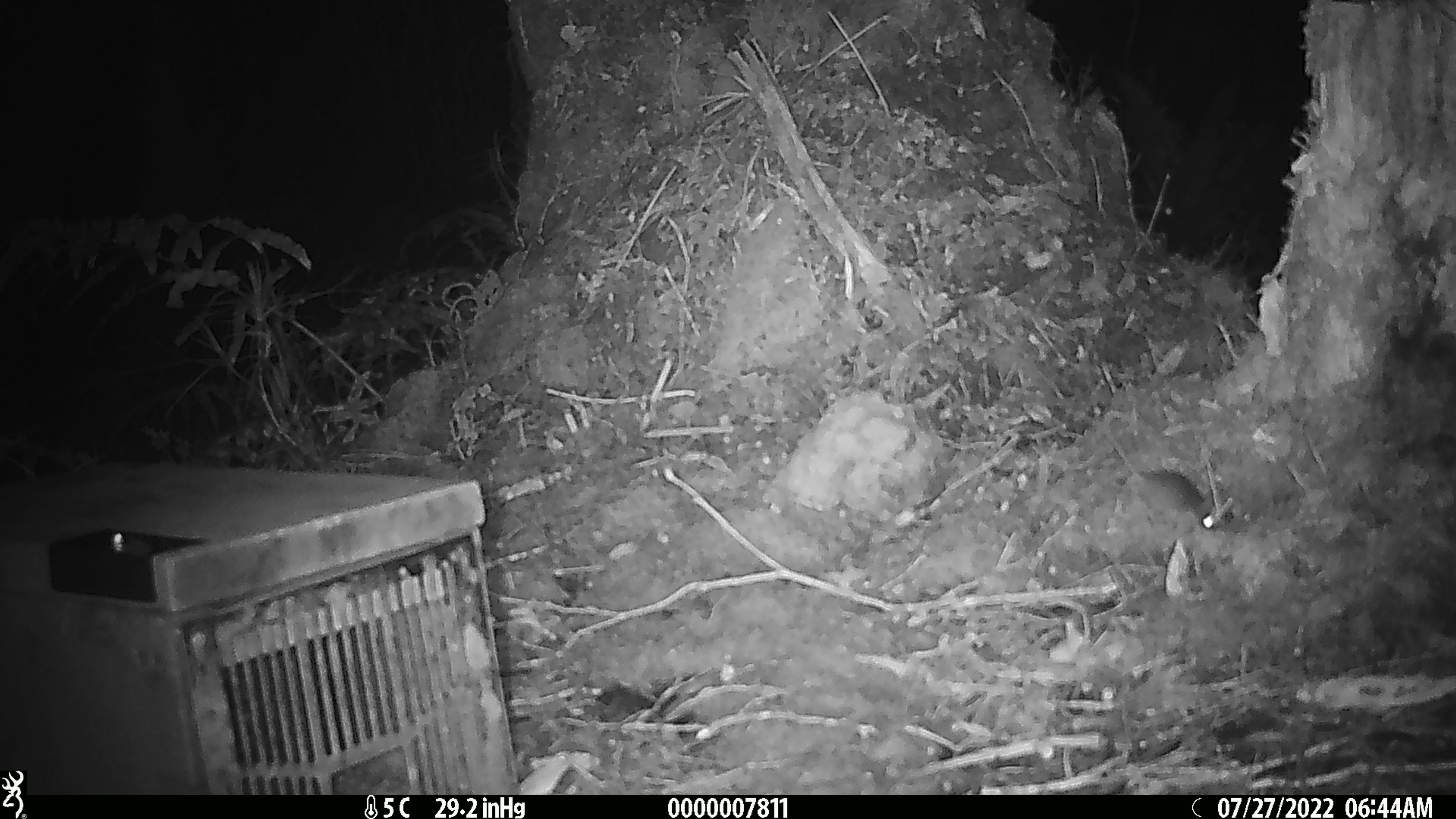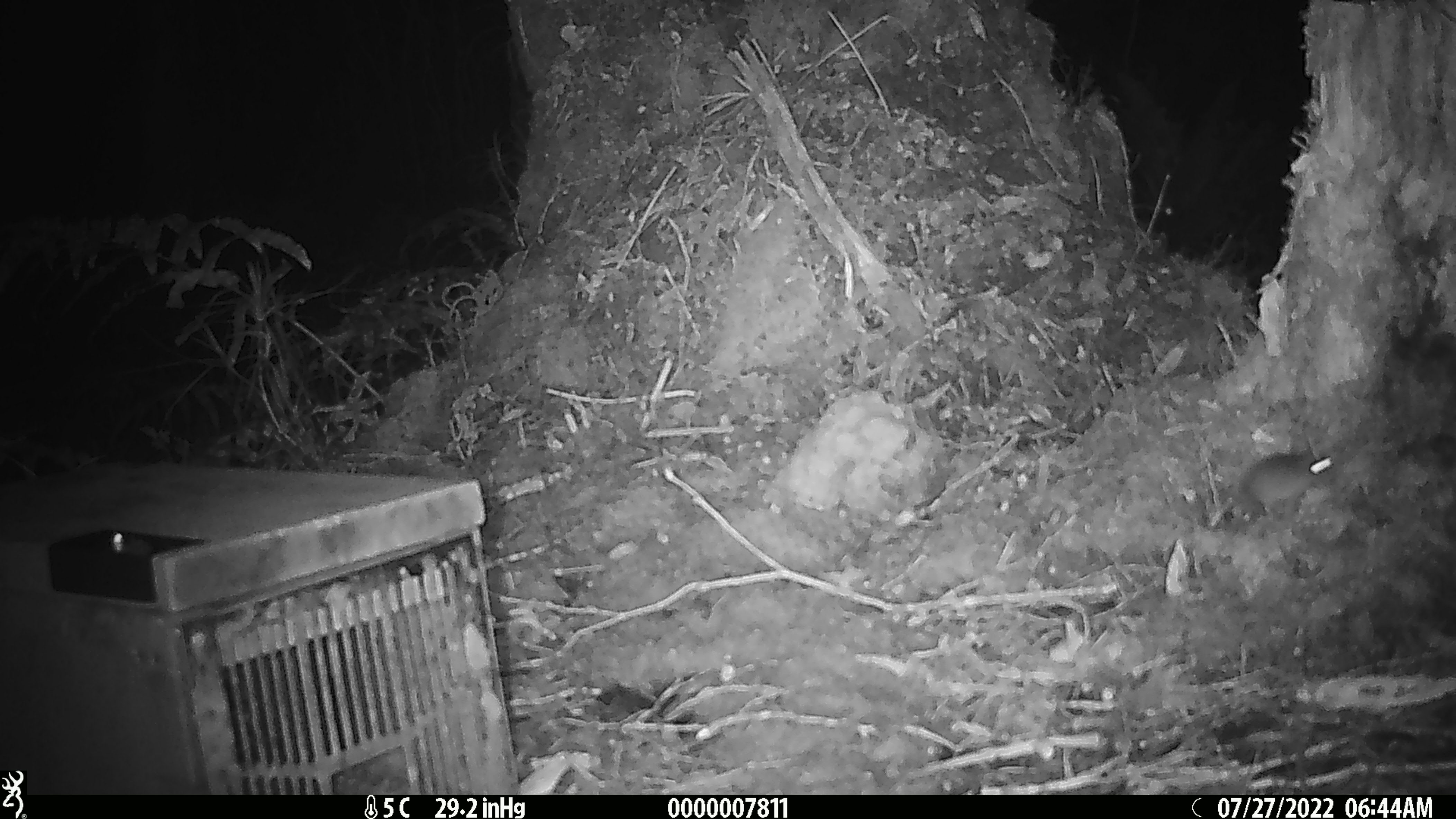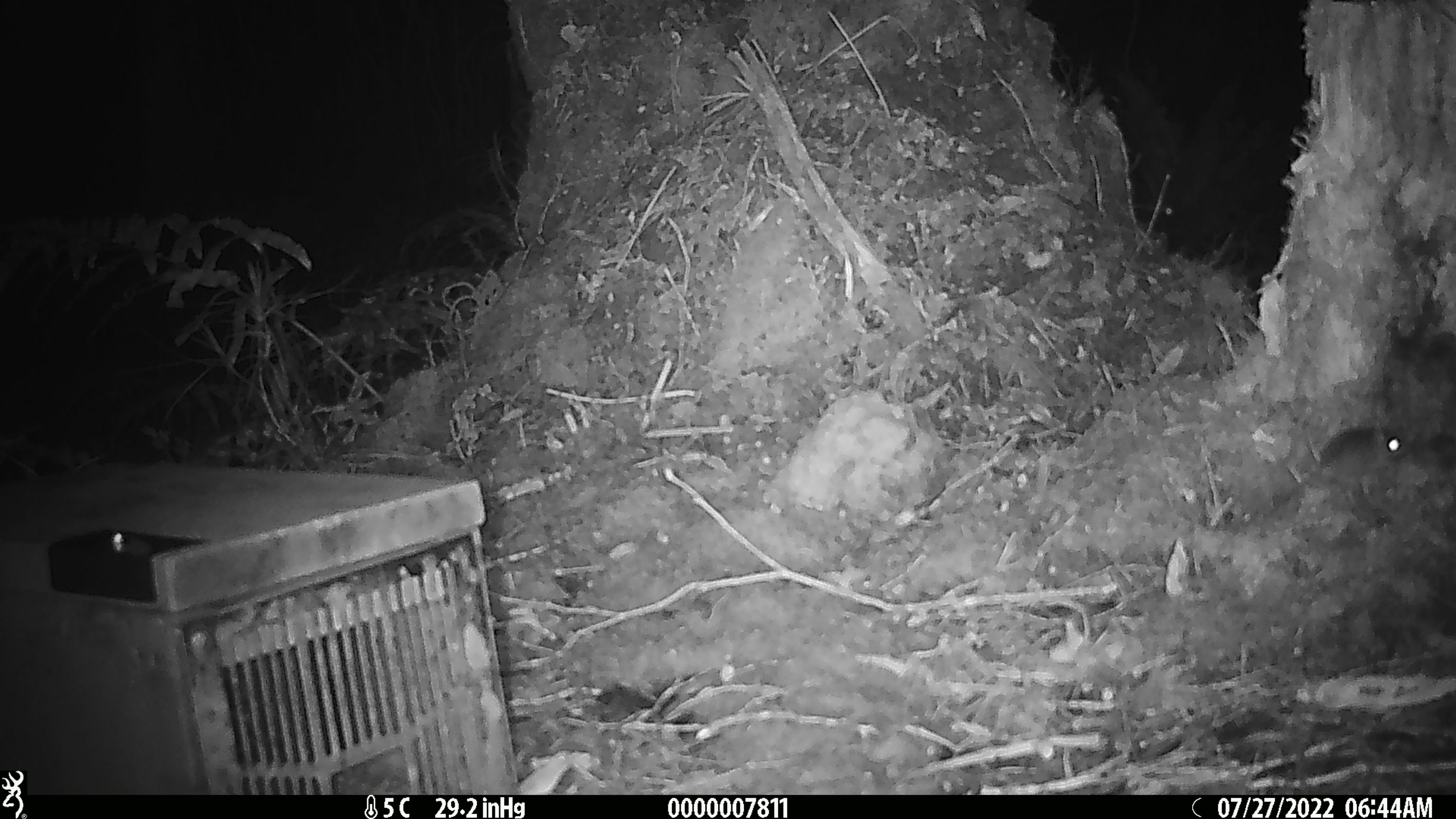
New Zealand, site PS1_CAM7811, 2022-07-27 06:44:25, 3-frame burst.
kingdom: Animalia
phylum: Chordata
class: Mammalia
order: Rodentia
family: Muridae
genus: Mus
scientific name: Mus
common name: mouse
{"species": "mouse (Mus)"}